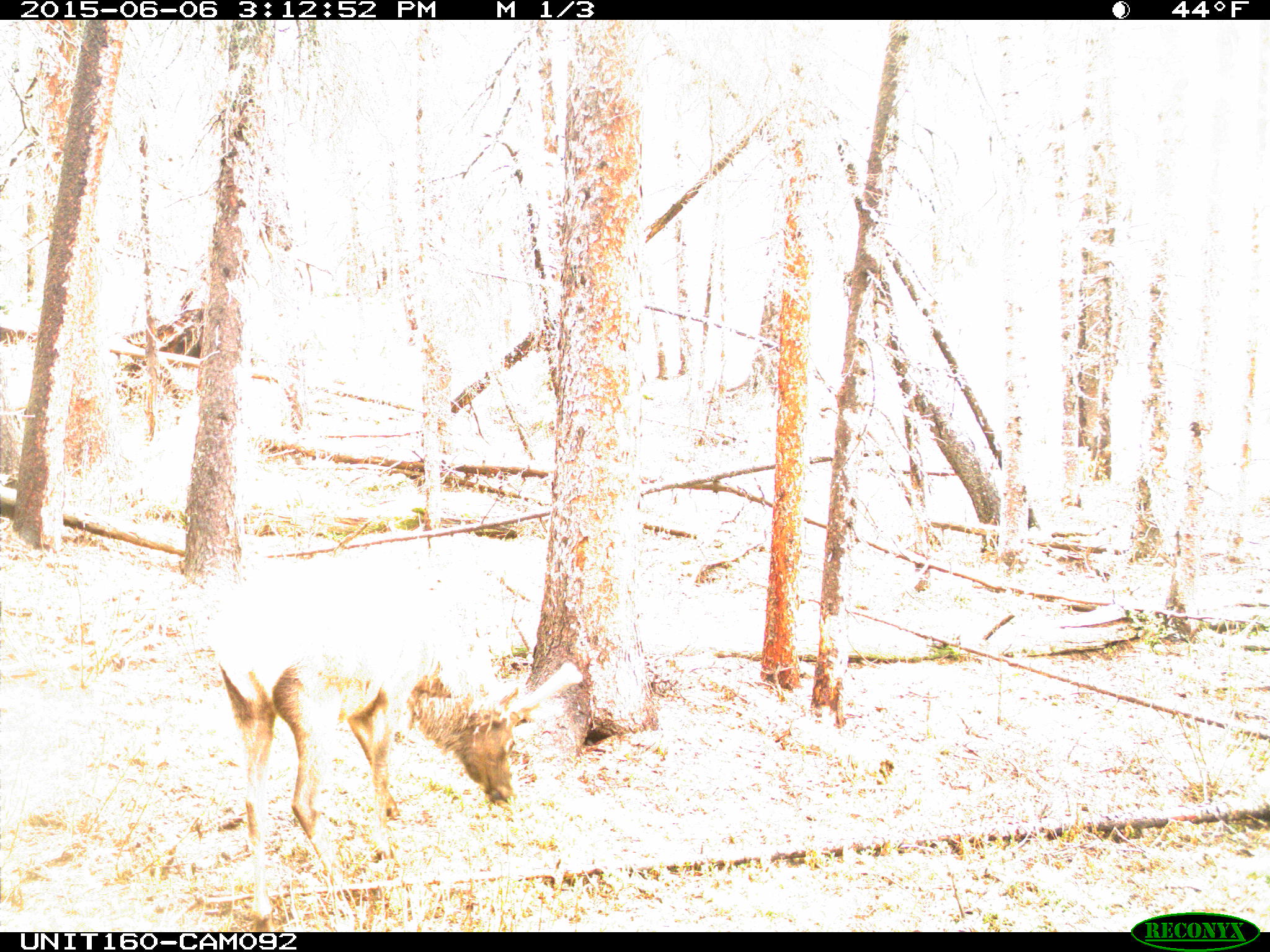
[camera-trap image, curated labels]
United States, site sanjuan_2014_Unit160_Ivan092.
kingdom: Animalia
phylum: Chordata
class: Mammalia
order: Artiodactyla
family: Cervidae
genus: Cervus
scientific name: Cervus elaphus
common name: red deer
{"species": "Cervus elaphus (red deer)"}